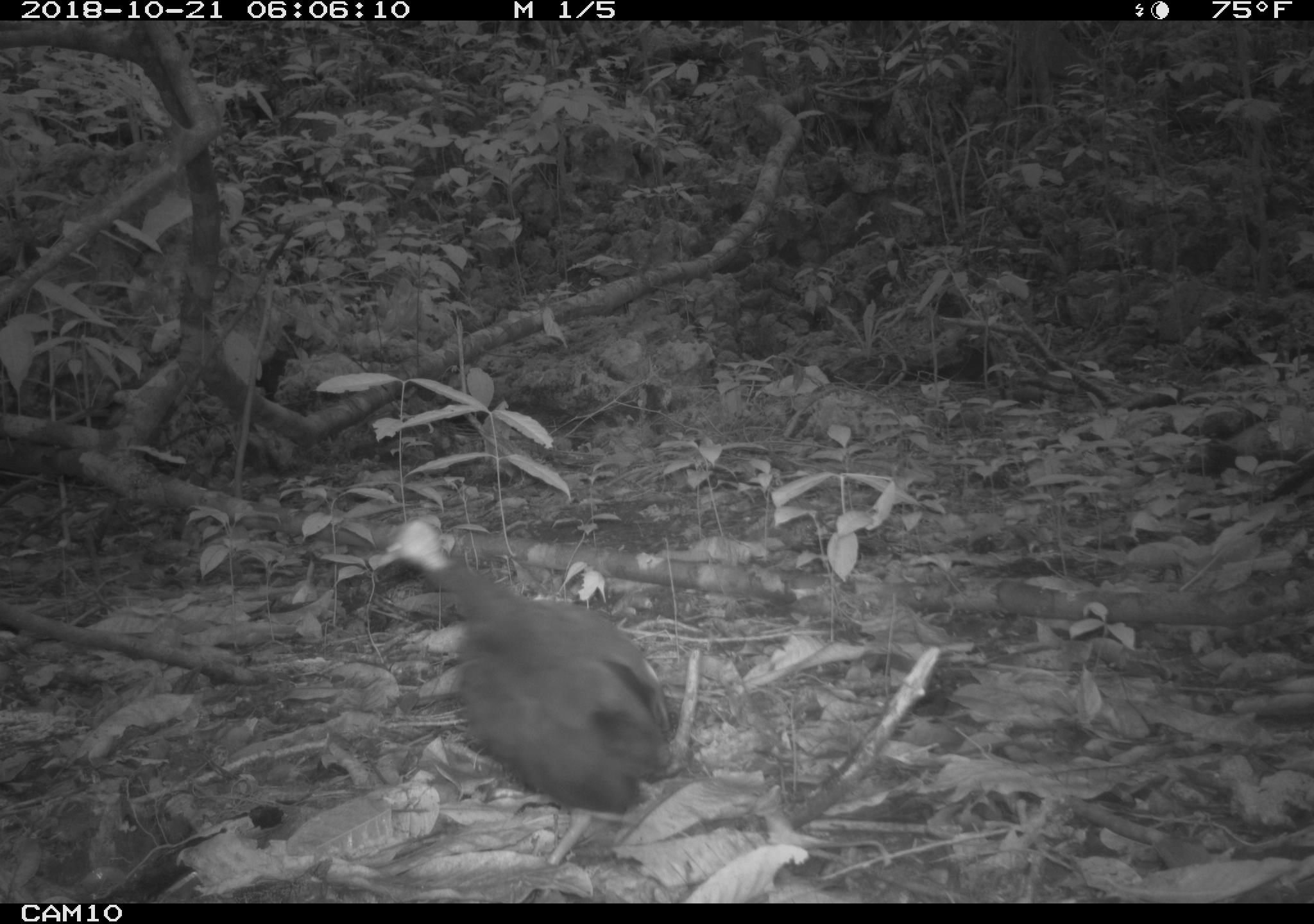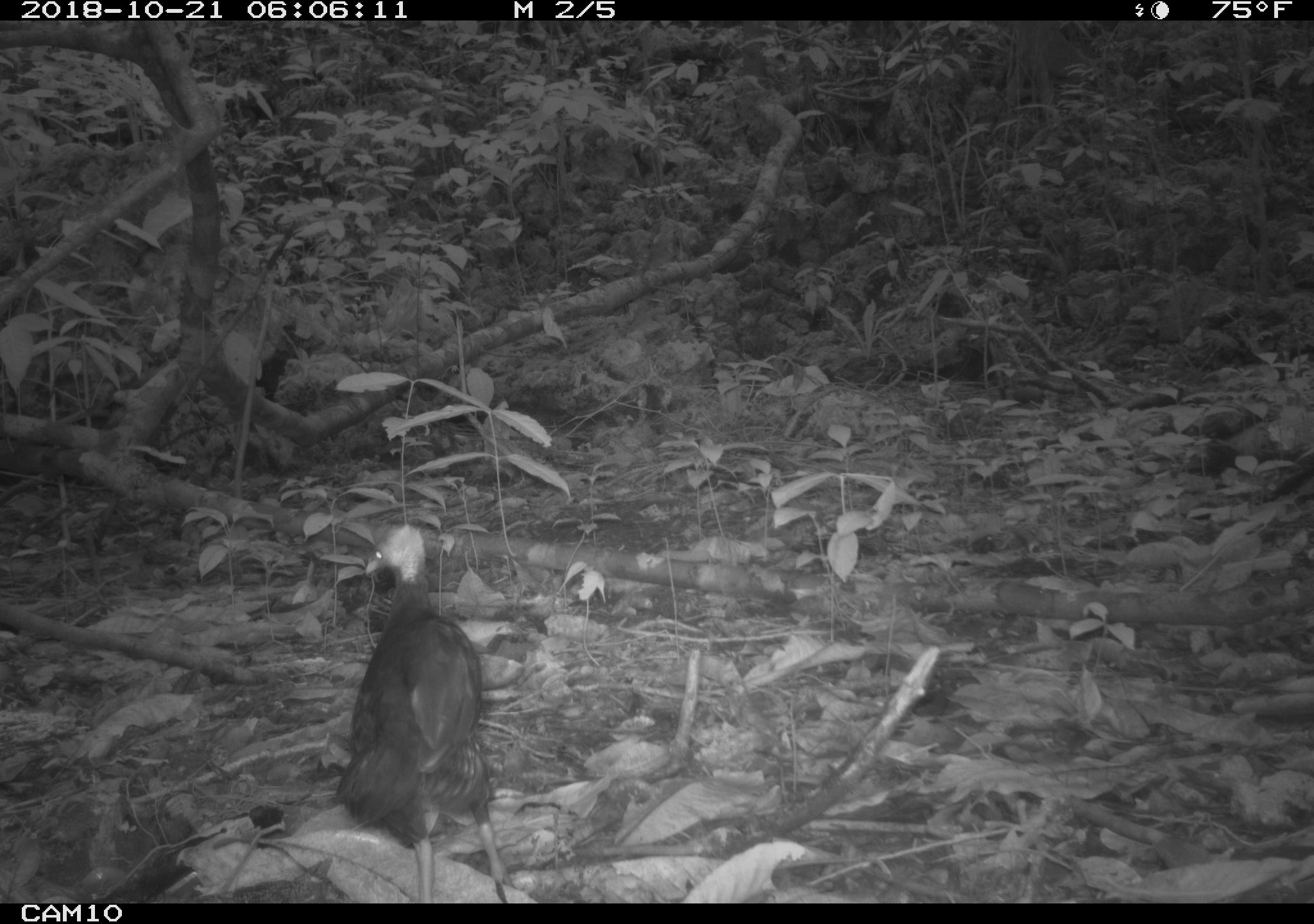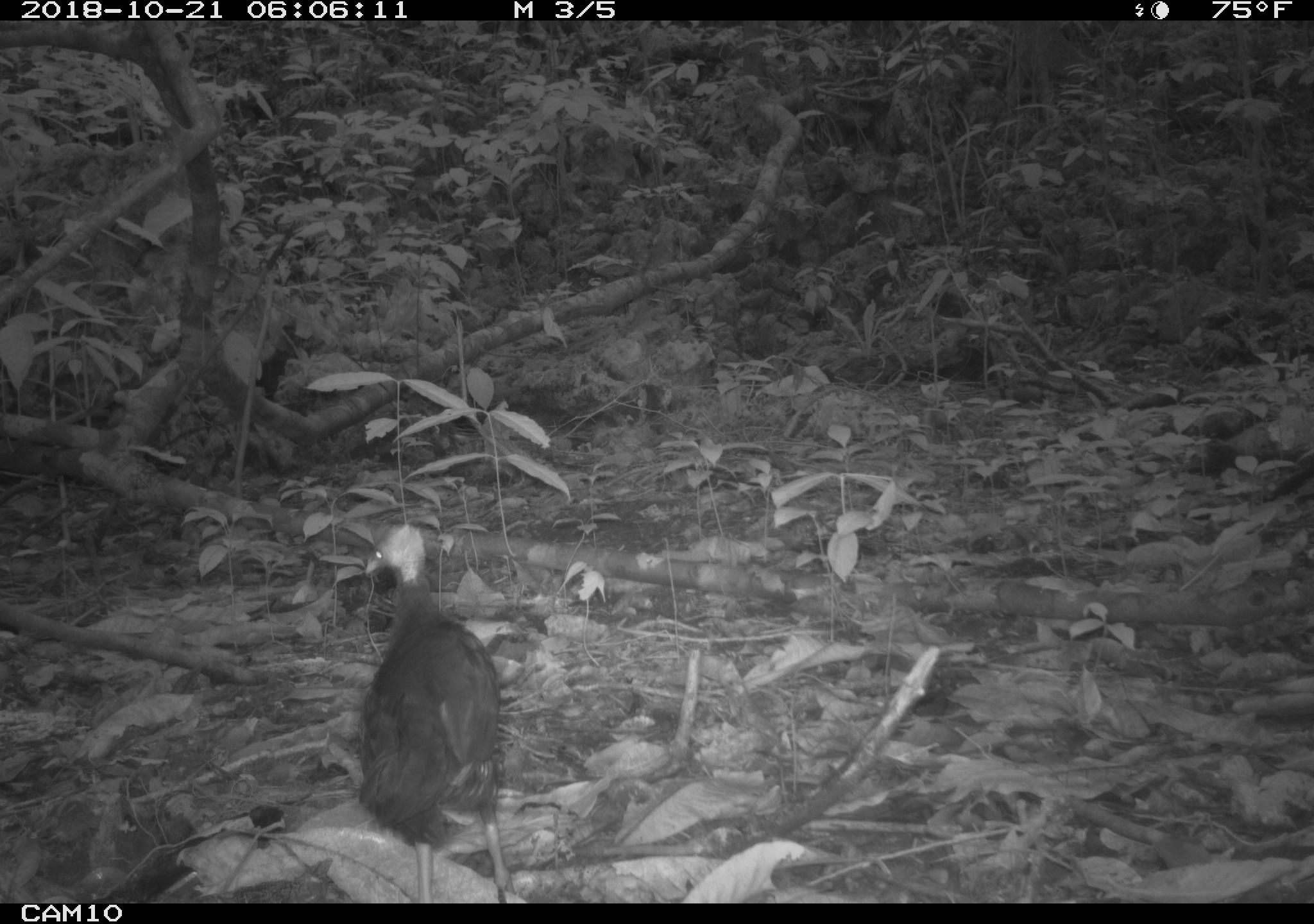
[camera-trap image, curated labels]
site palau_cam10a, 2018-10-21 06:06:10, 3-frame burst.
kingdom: Animalia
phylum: Chordata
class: Aves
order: Galliformes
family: Megapodiidae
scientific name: Megapodiidae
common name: megapode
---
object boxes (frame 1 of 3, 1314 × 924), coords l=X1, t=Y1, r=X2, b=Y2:
megapode: l=373, t=517, r=671, b=855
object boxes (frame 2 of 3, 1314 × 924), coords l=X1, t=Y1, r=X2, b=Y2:
megapode: l=334, t=517, r=528, b=898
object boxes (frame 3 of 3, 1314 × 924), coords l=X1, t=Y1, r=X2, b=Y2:
megapode: l=326, t=505, r=538, b=902